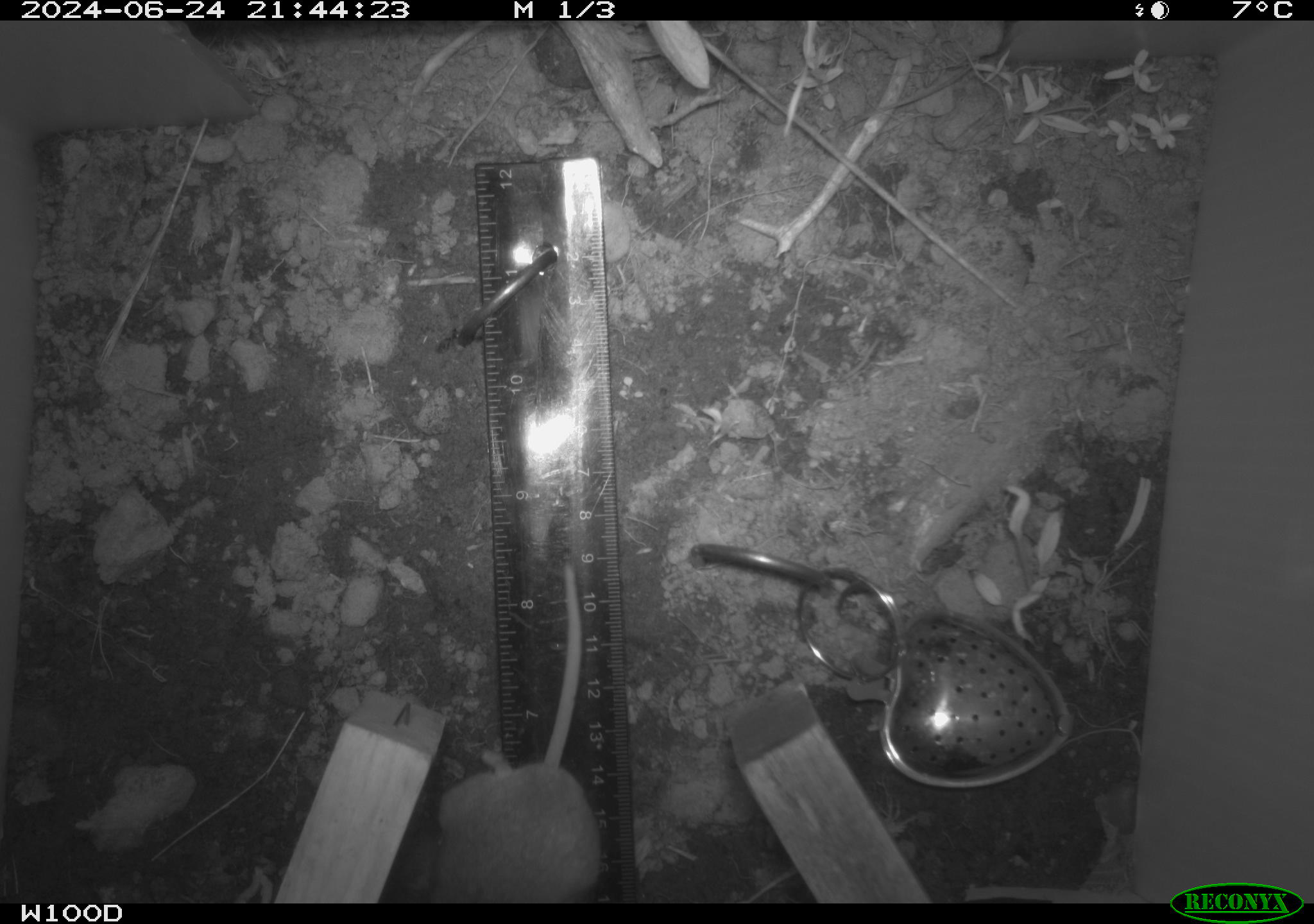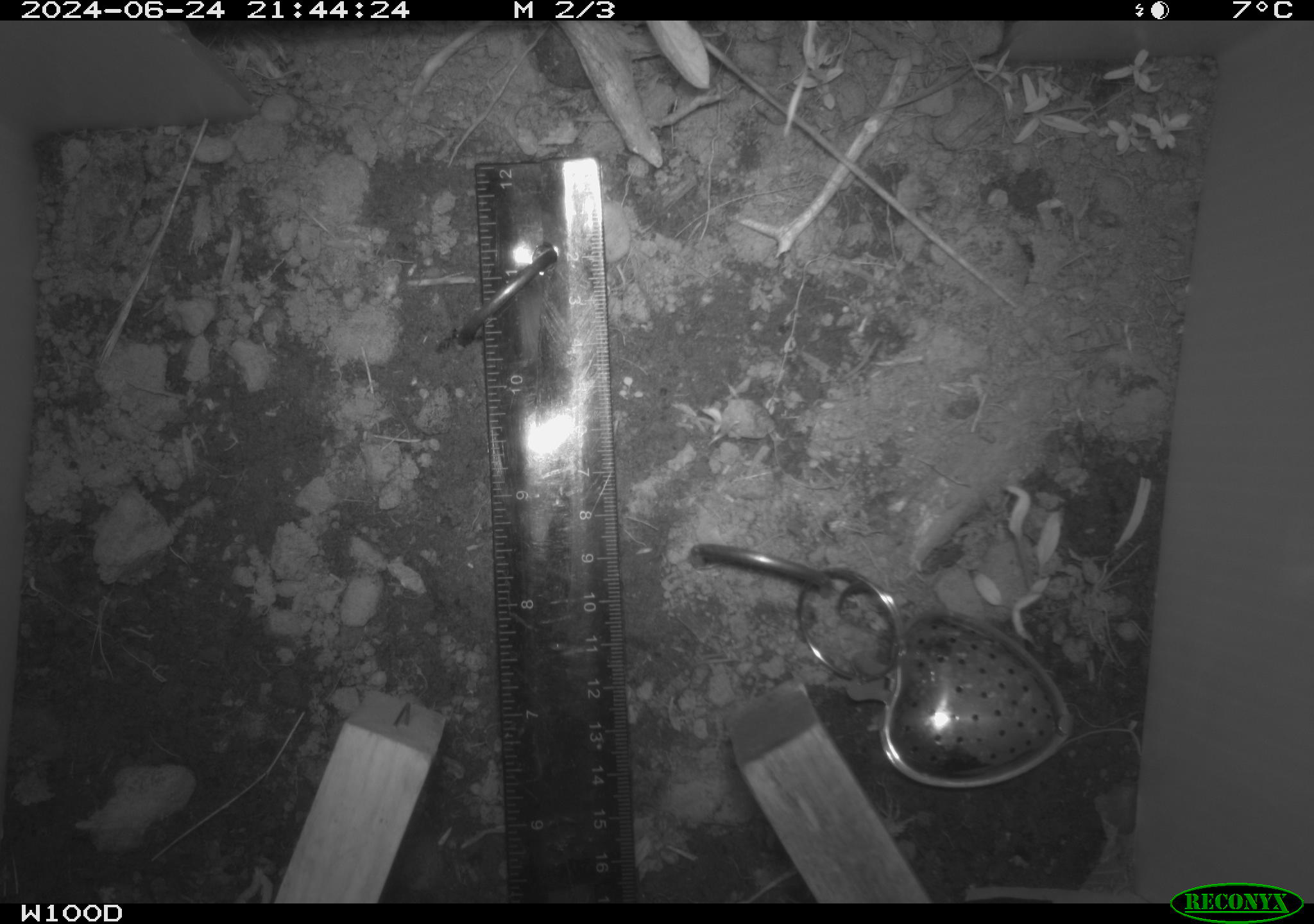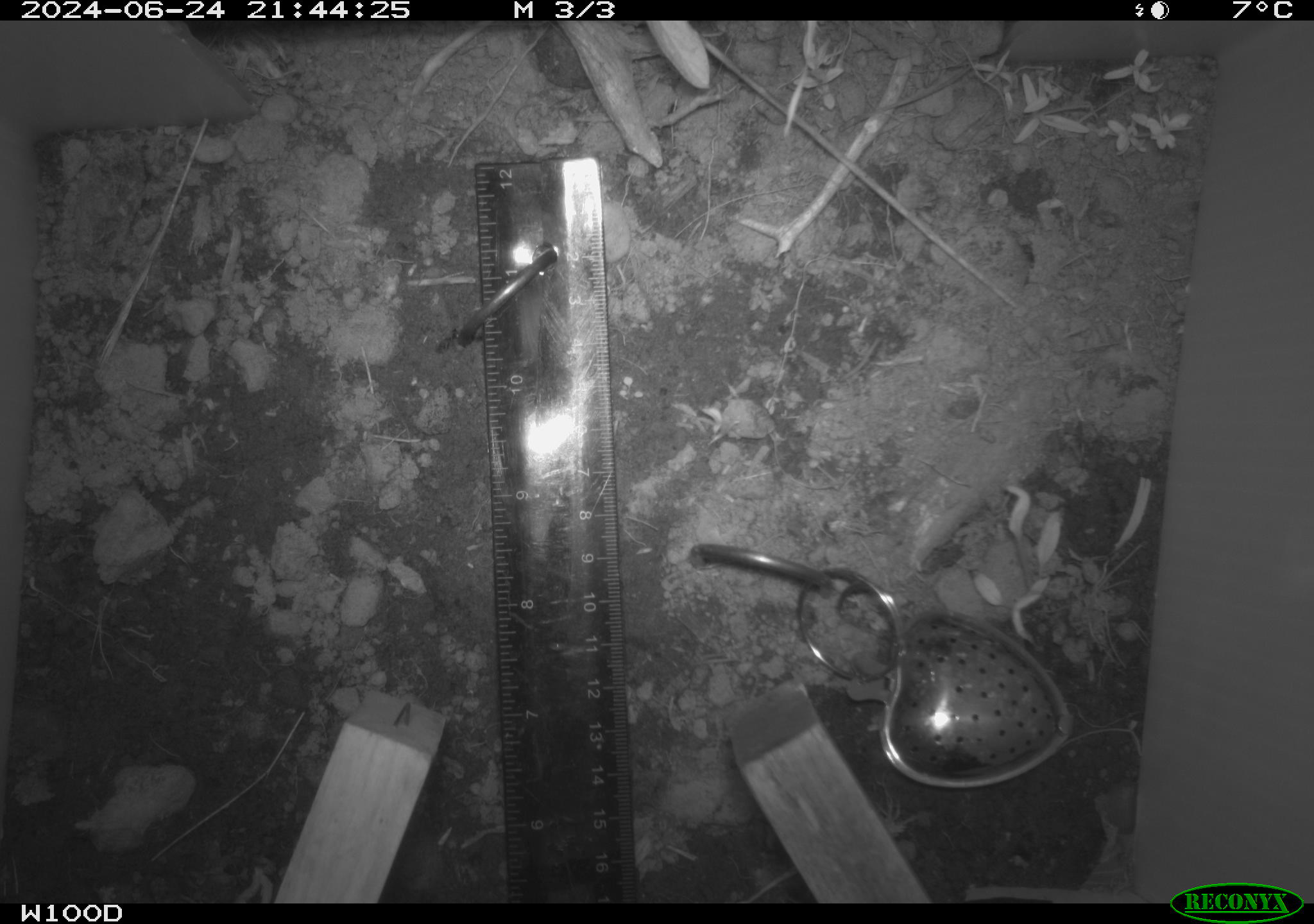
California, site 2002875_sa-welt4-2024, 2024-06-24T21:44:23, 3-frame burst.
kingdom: Animalia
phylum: Chordata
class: Mammalia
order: Rodentia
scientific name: Rodentia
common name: rodent